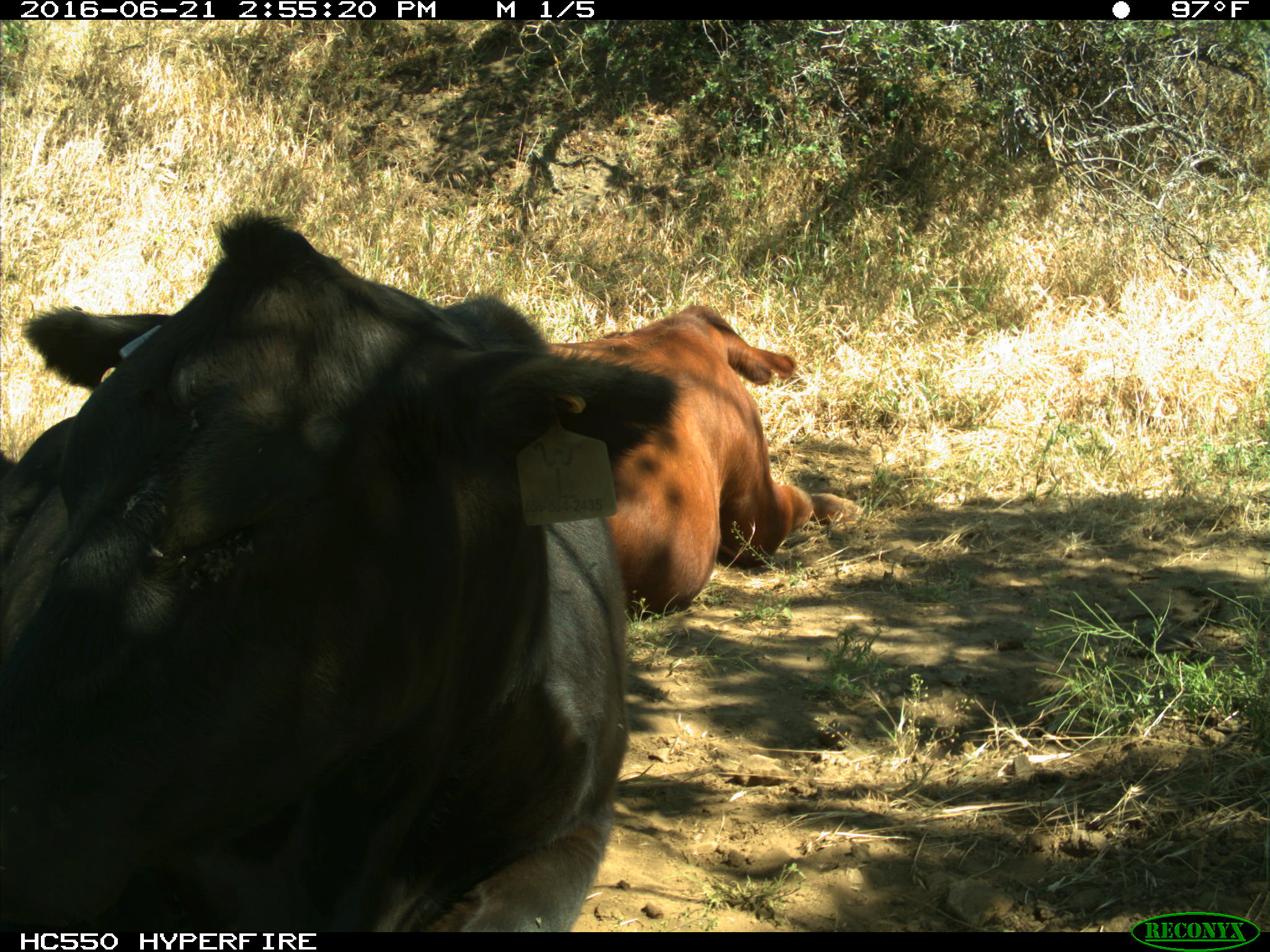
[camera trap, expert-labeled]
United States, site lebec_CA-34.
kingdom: Animalia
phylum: Chordata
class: Mammalia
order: Artiodactyla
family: Bovidae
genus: Bos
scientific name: Bos taurus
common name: domestic cow